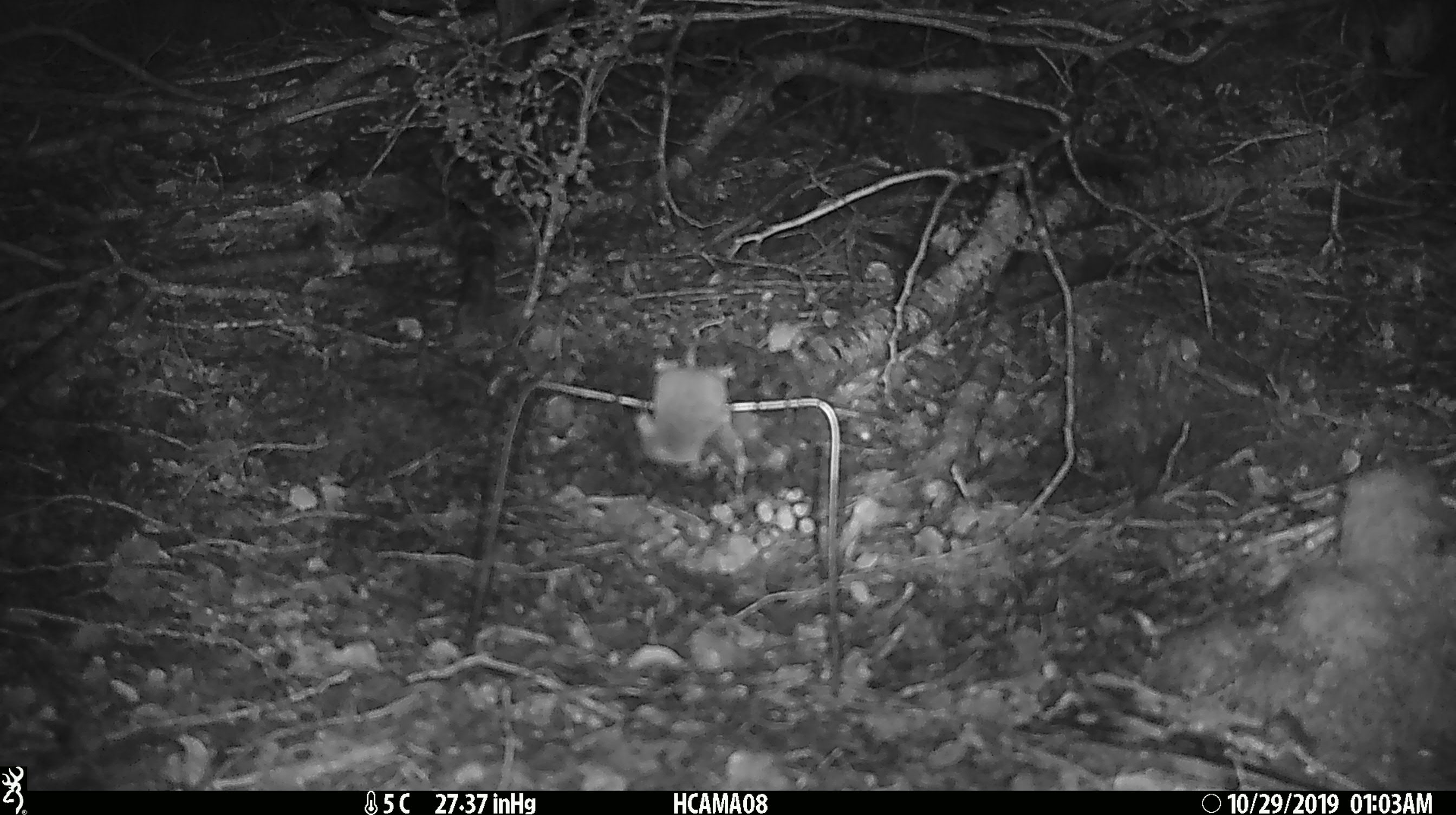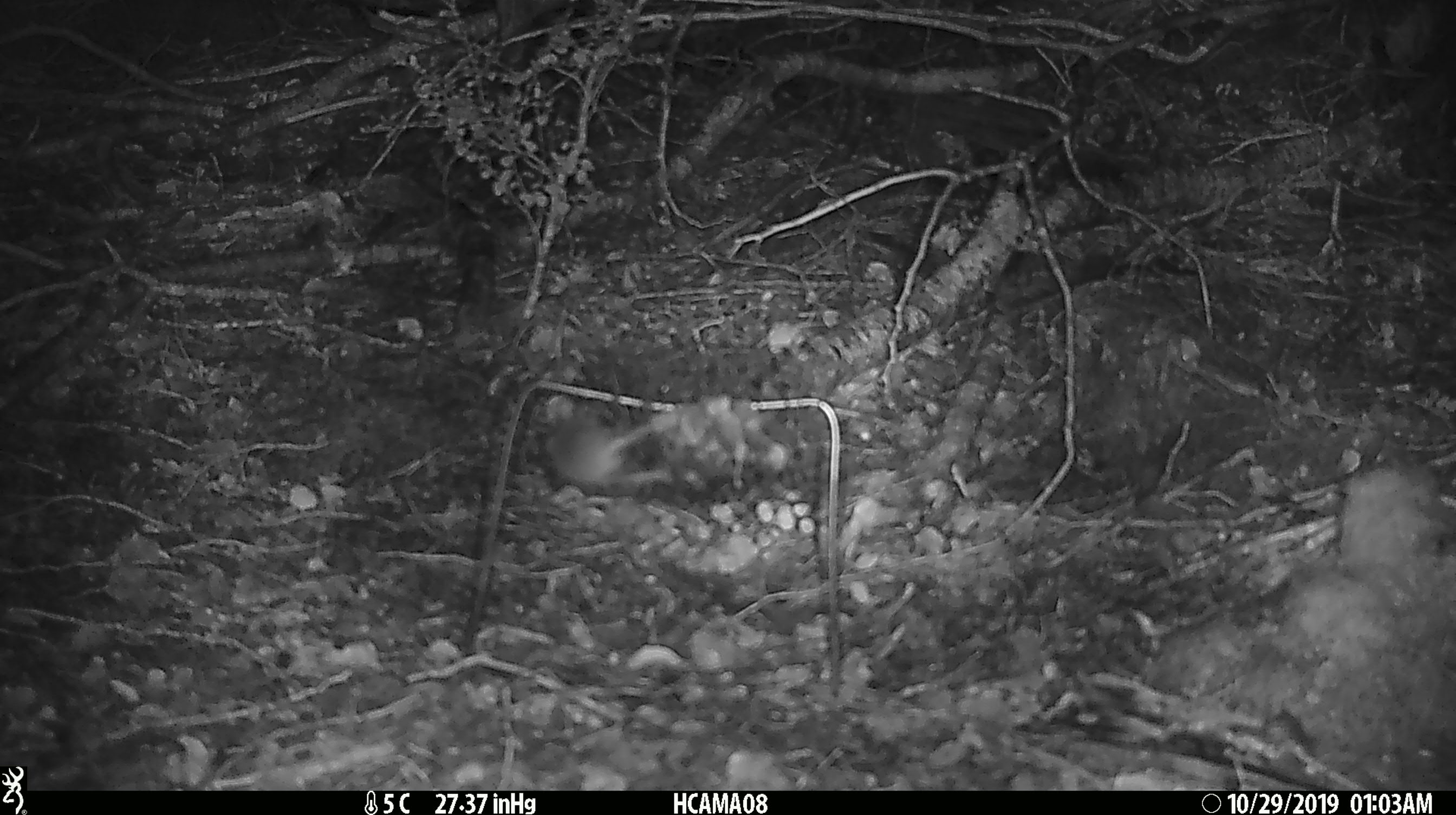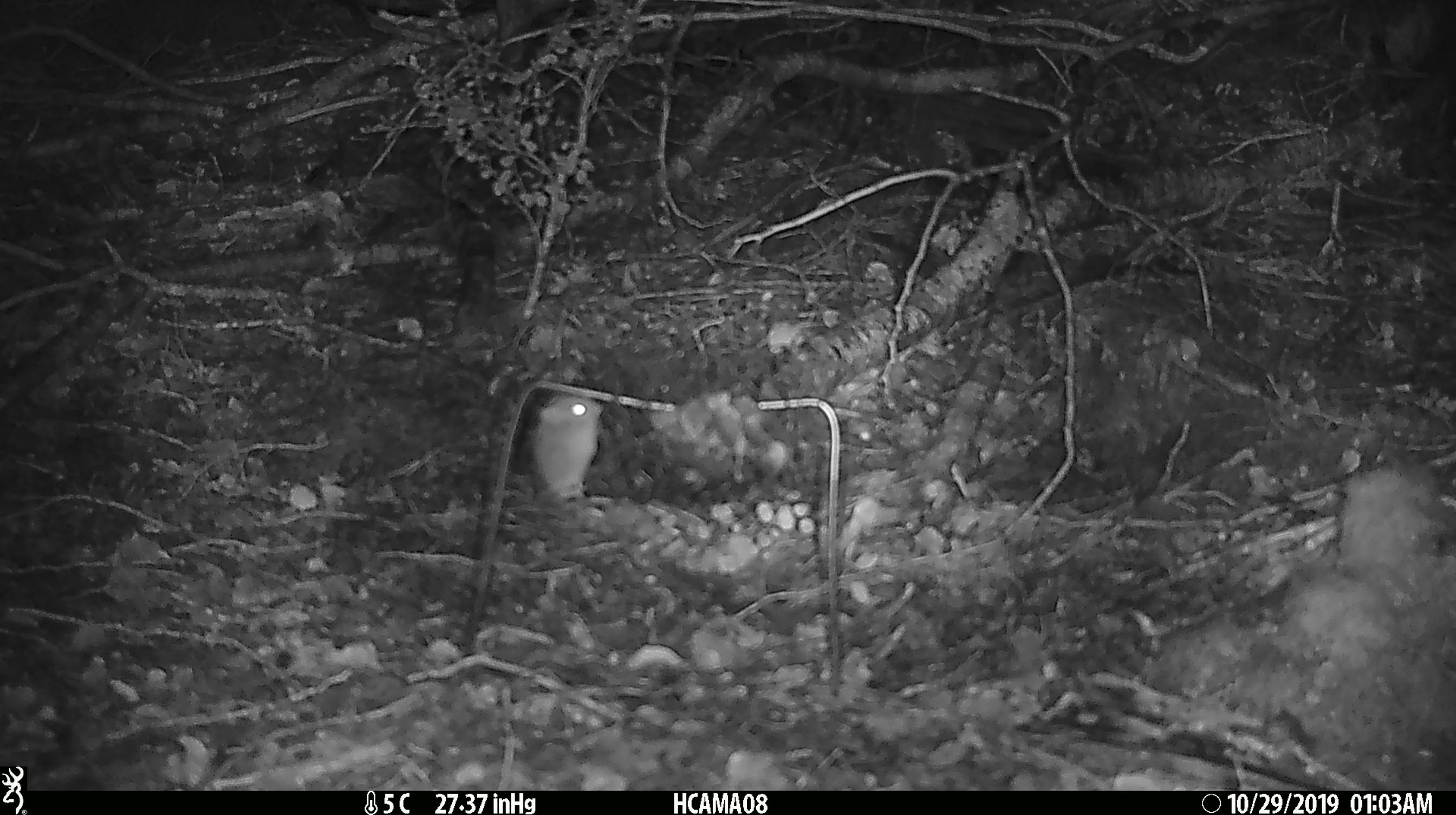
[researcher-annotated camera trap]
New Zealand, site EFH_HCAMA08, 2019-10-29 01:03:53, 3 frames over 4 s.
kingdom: Animalia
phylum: Chordata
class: Mammalia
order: Rodentia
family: Muridae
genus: Mus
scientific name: Mus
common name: mouse